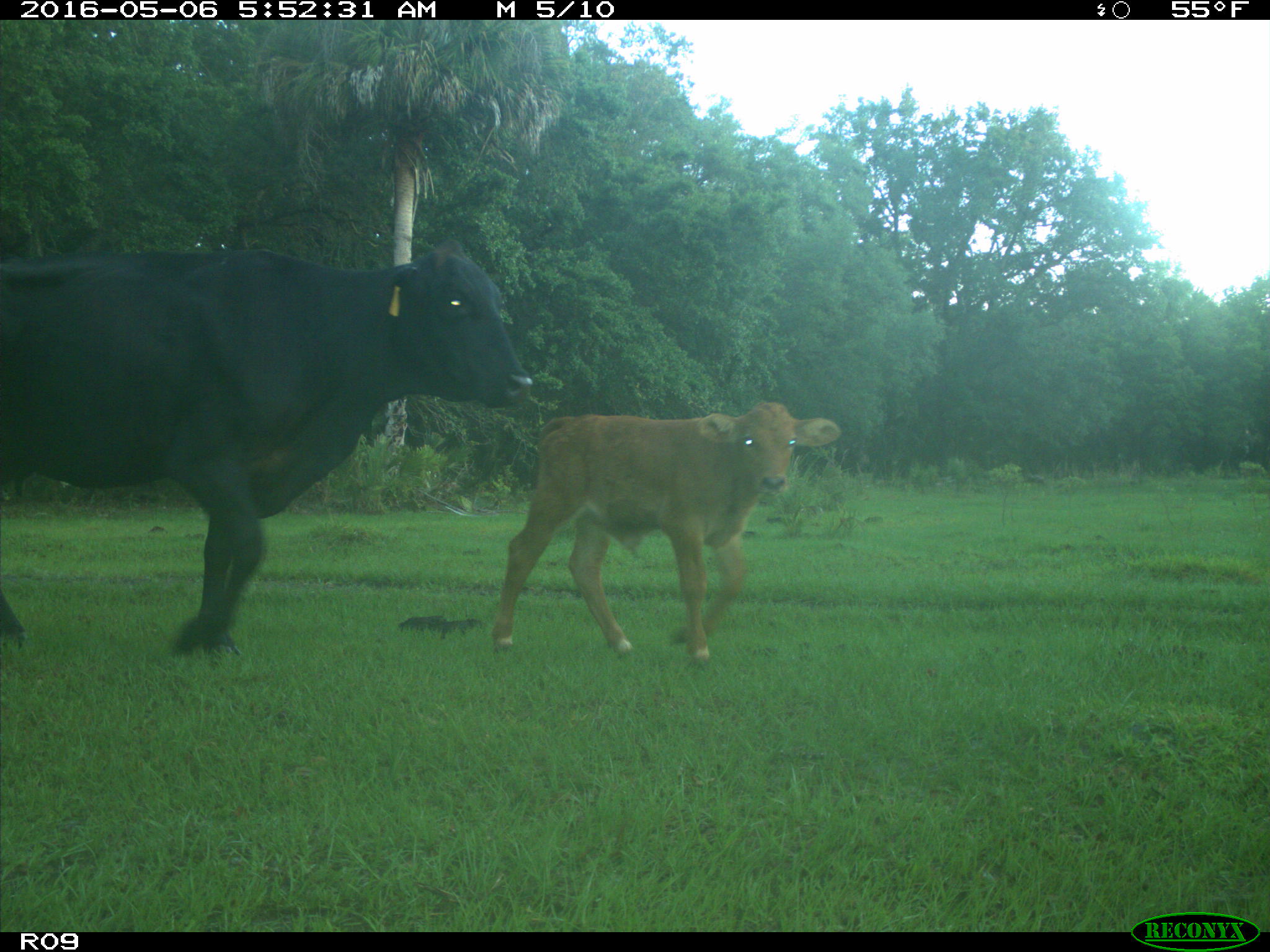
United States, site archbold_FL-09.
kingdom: Animalia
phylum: Chordata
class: Mammalia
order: Artiodactyla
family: Bovidae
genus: Bos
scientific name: Bos taurus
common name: domestic cow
Bos taurus (domestic cow).